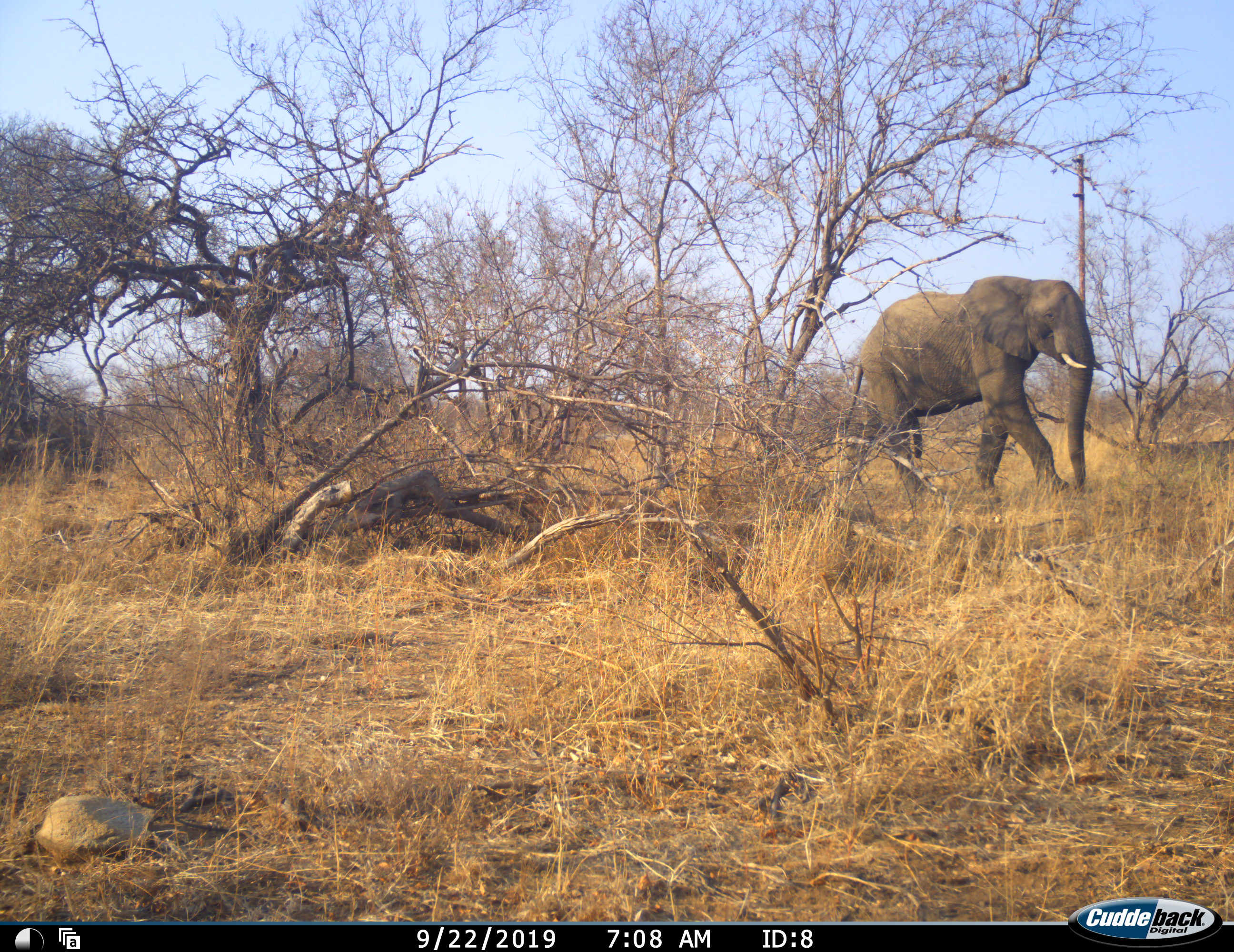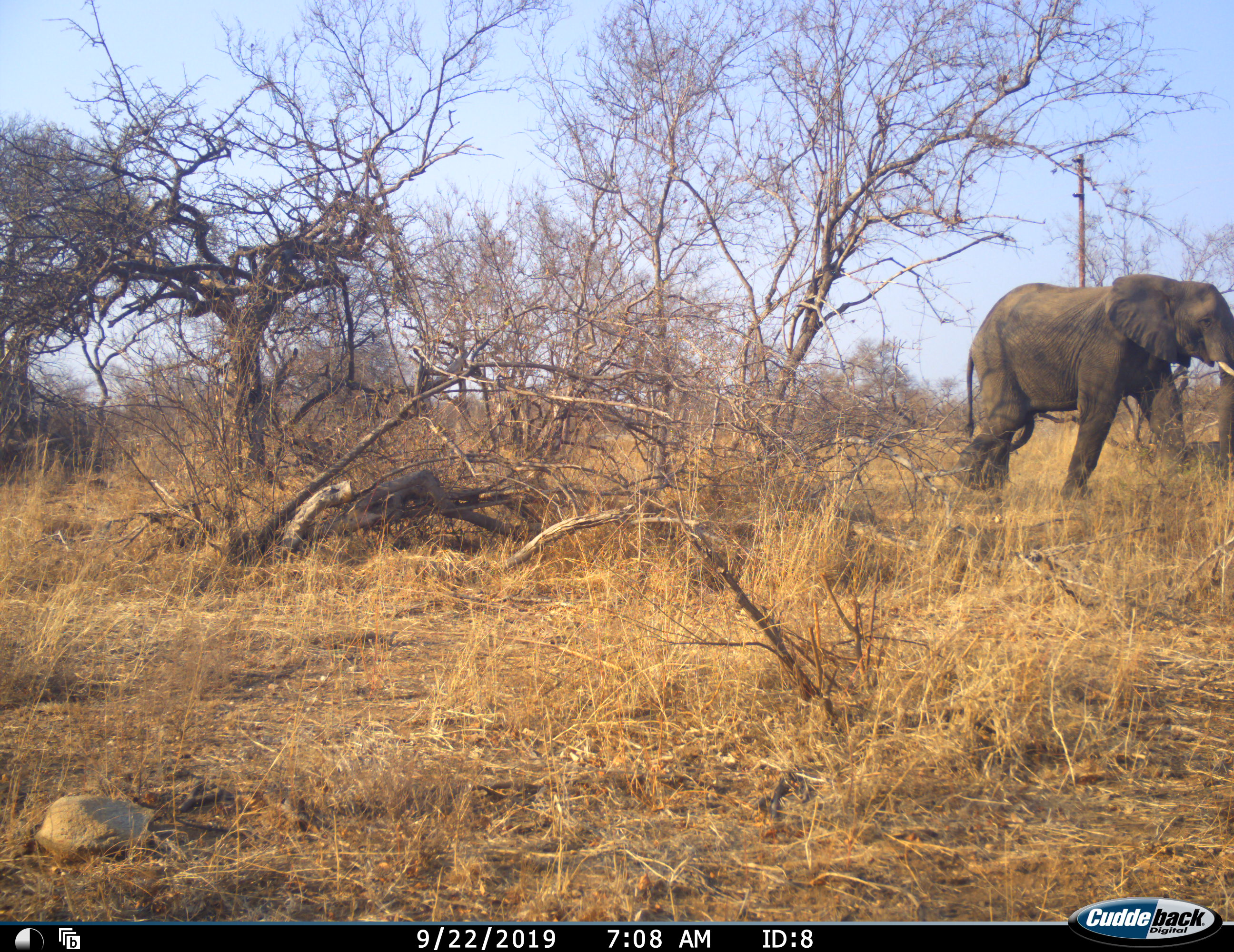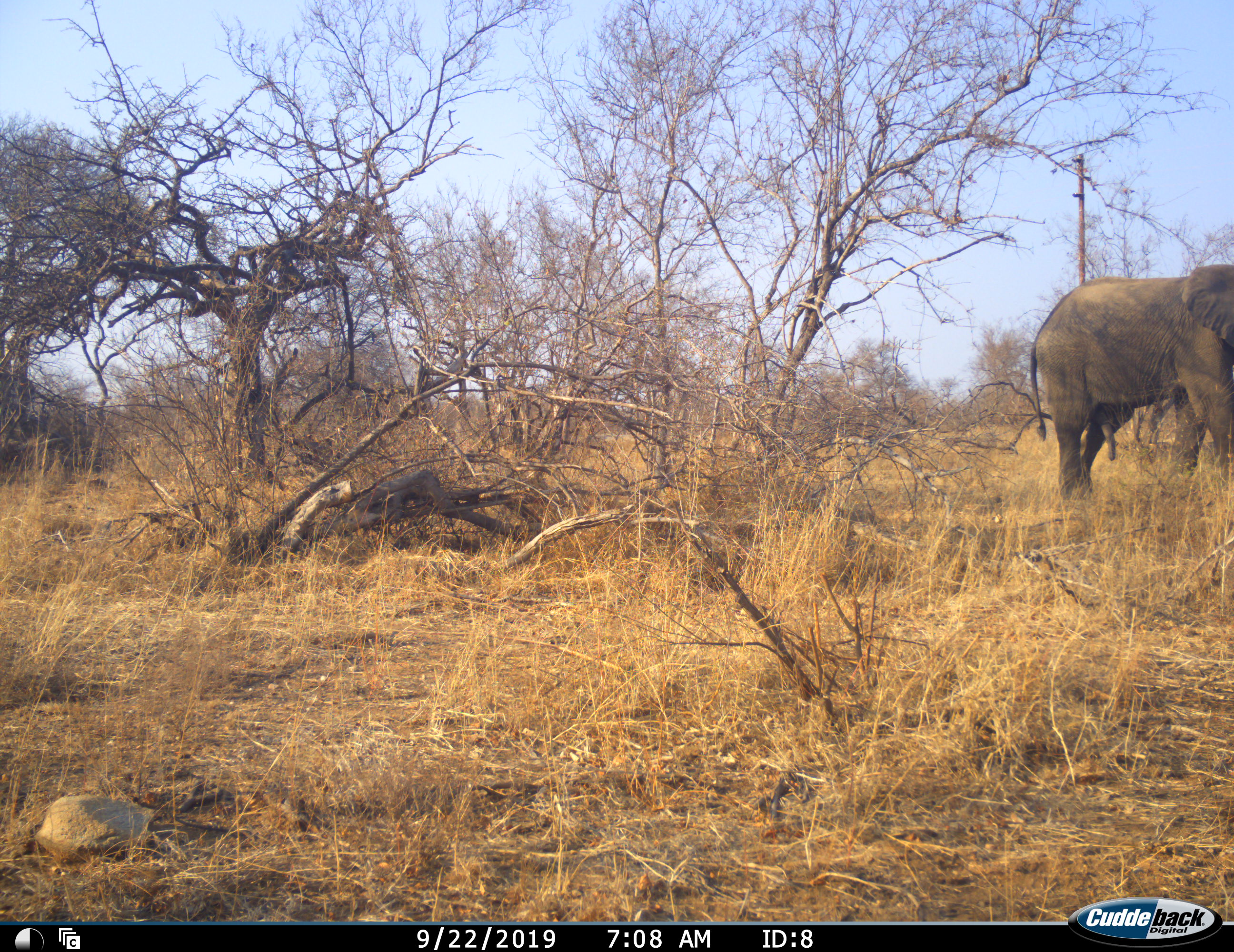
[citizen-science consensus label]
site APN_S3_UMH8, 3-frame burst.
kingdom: Animalia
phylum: Chordata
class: Mammalia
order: Proboscidea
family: Elephantidae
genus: Loxodonta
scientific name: Loxodonta africana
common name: african bush elephant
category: elephant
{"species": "elephant (african bush elephant) (Loxodonta africana)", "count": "1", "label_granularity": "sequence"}